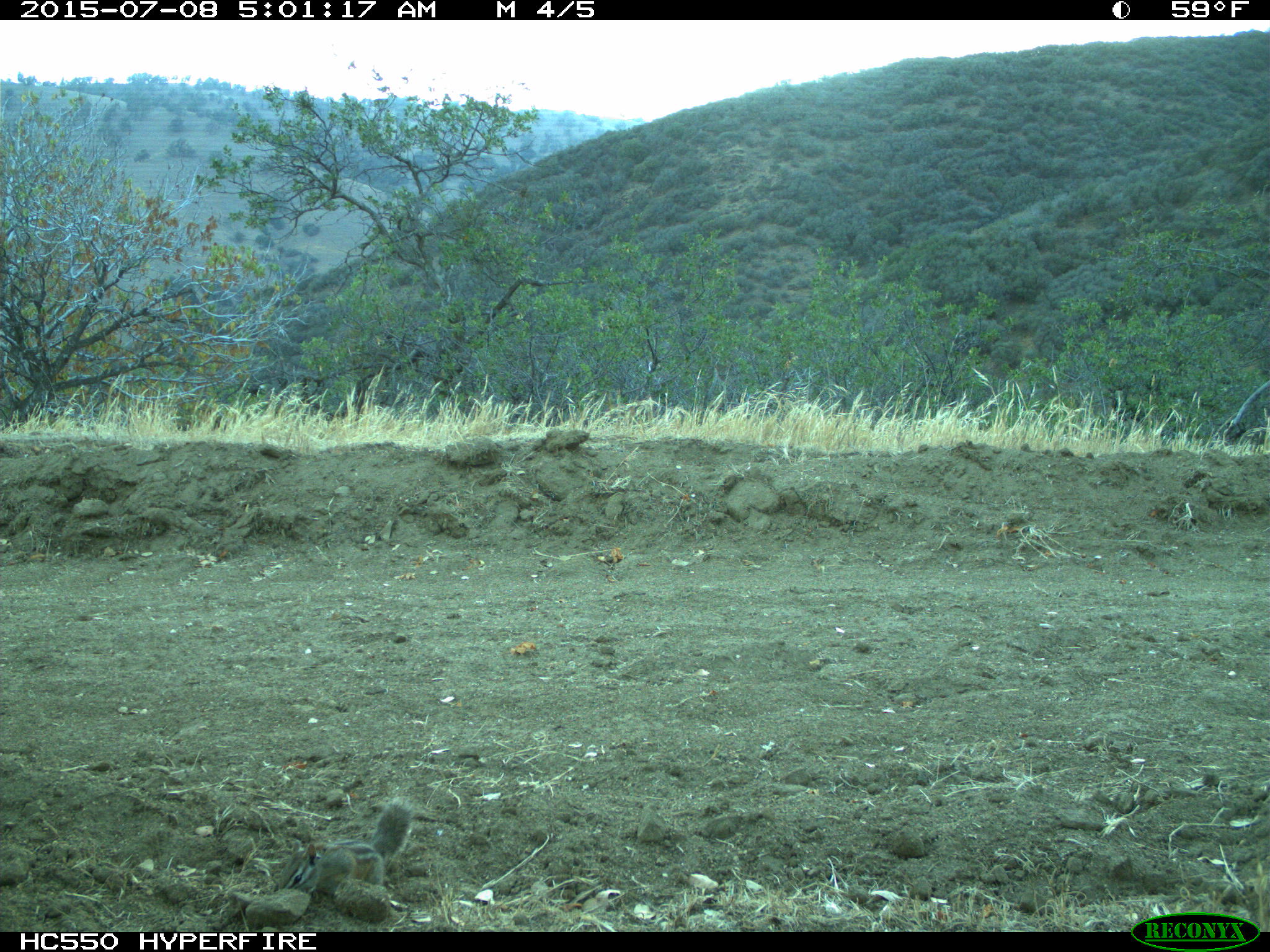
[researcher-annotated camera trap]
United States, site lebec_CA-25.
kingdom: Animalia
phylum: Chordata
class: Mammalia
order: Rodentia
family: Sciuridae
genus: Tamias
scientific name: Tamias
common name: chipmunk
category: unidentified chipmunk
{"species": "unidentified chipmunk (chipmunk) (Tamias)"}